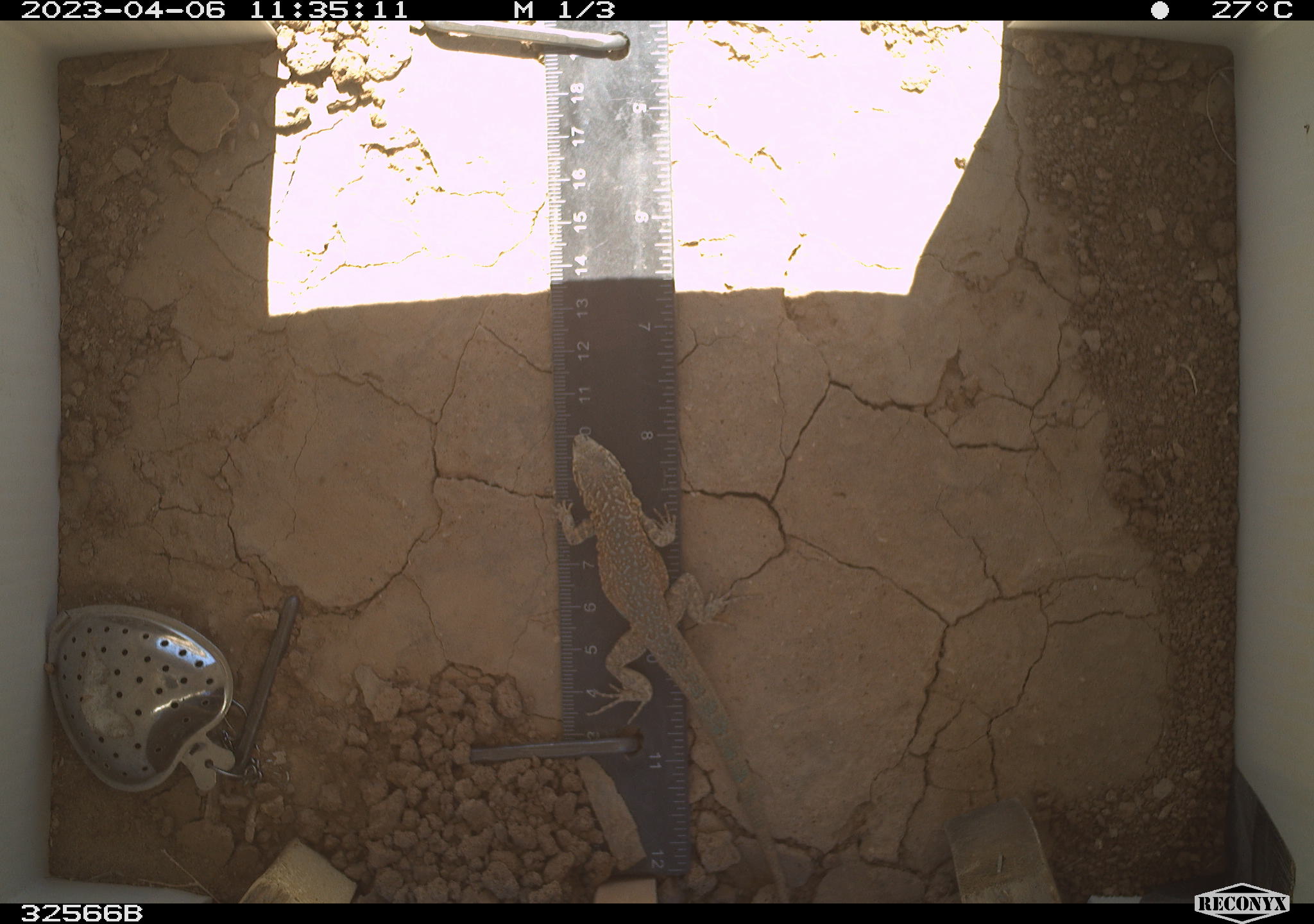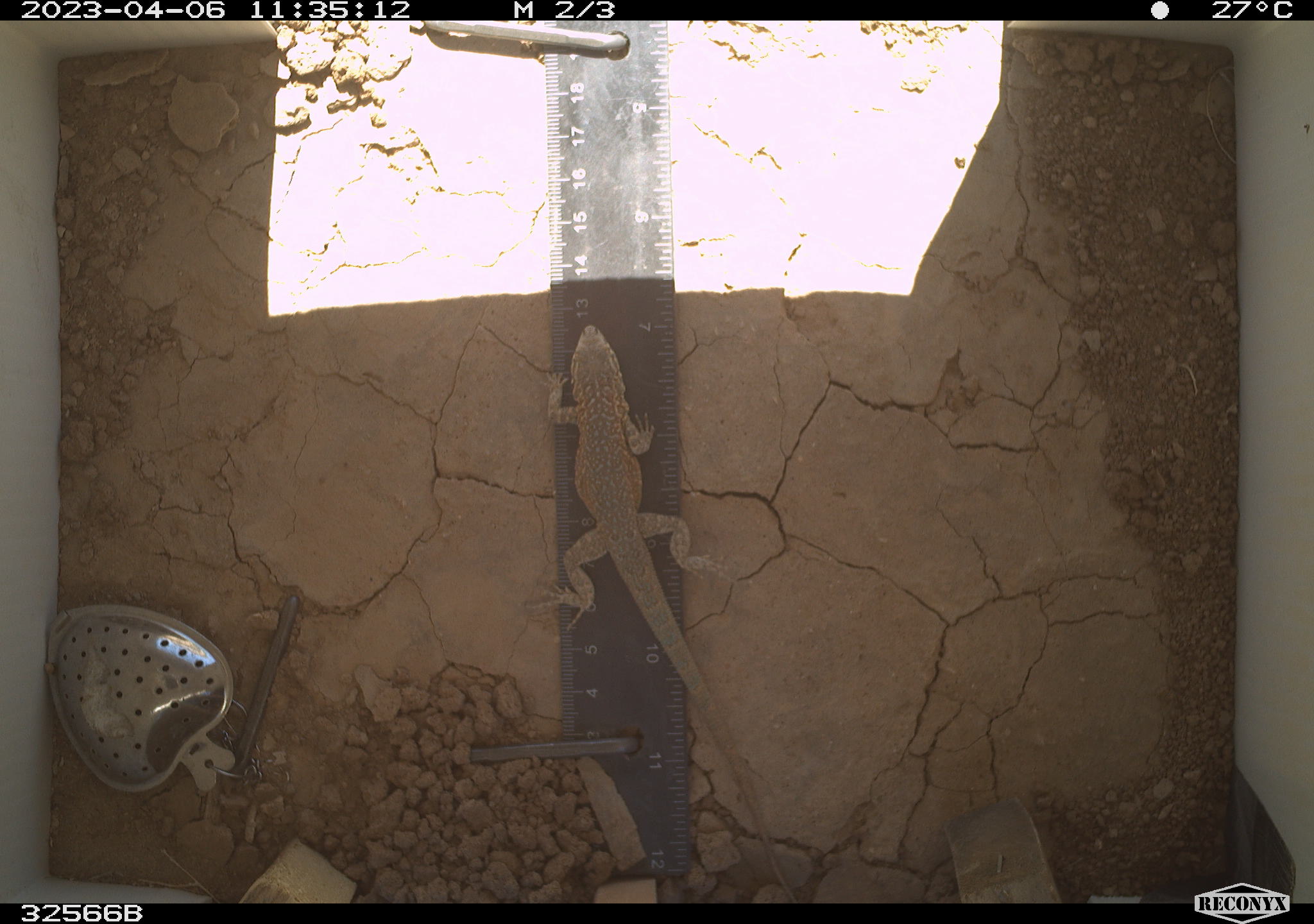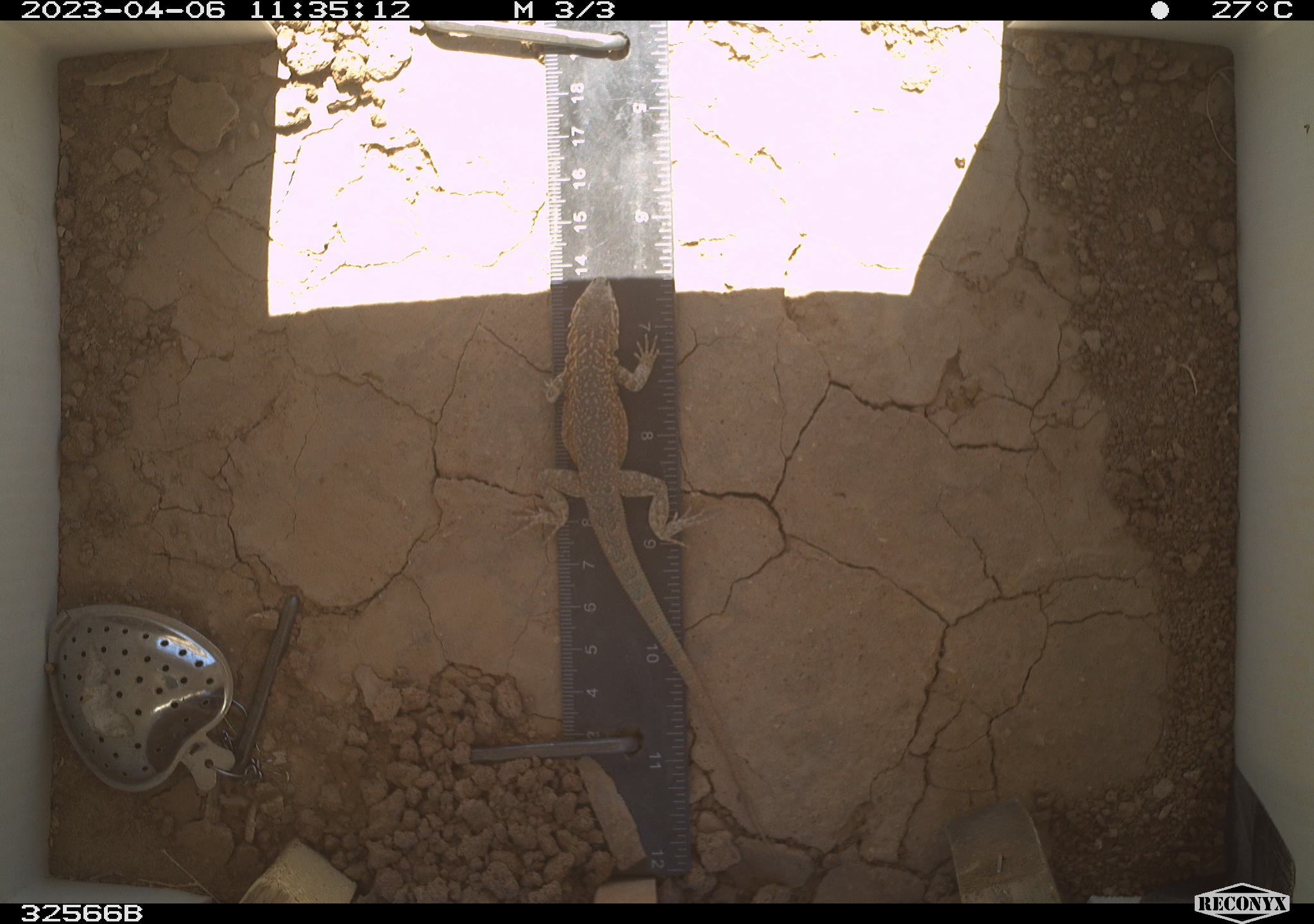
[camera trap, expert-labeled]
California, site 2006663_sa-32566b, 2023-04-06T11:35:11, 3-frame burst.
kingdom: Animalia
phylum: Chordata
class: Reptilia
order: Squamata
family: Phrynosomatidae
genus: Uta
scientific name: Uta stansburiana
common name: common side-blotched lizard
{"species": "common side-blotched lizard (Uta stansburiana)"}